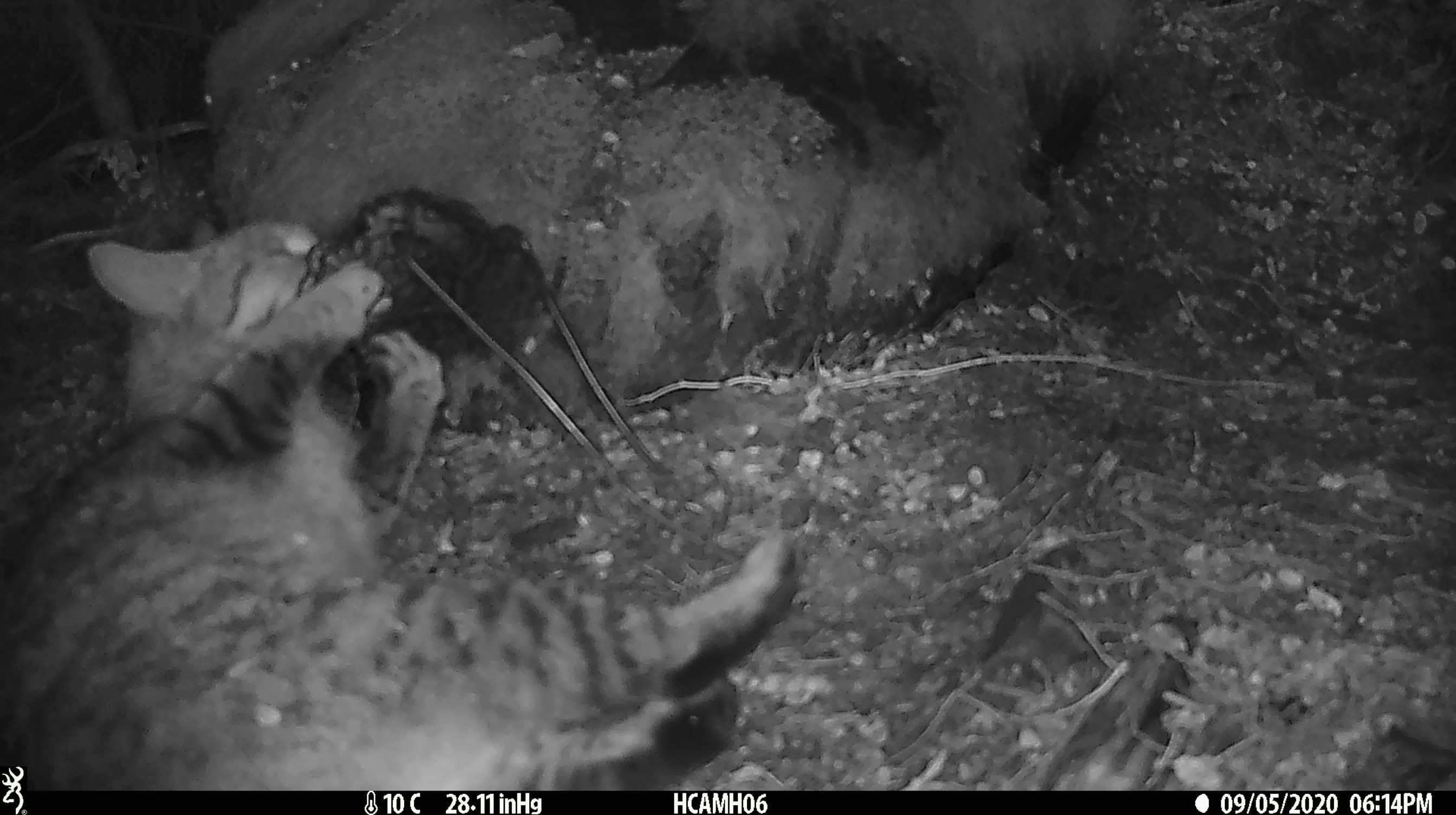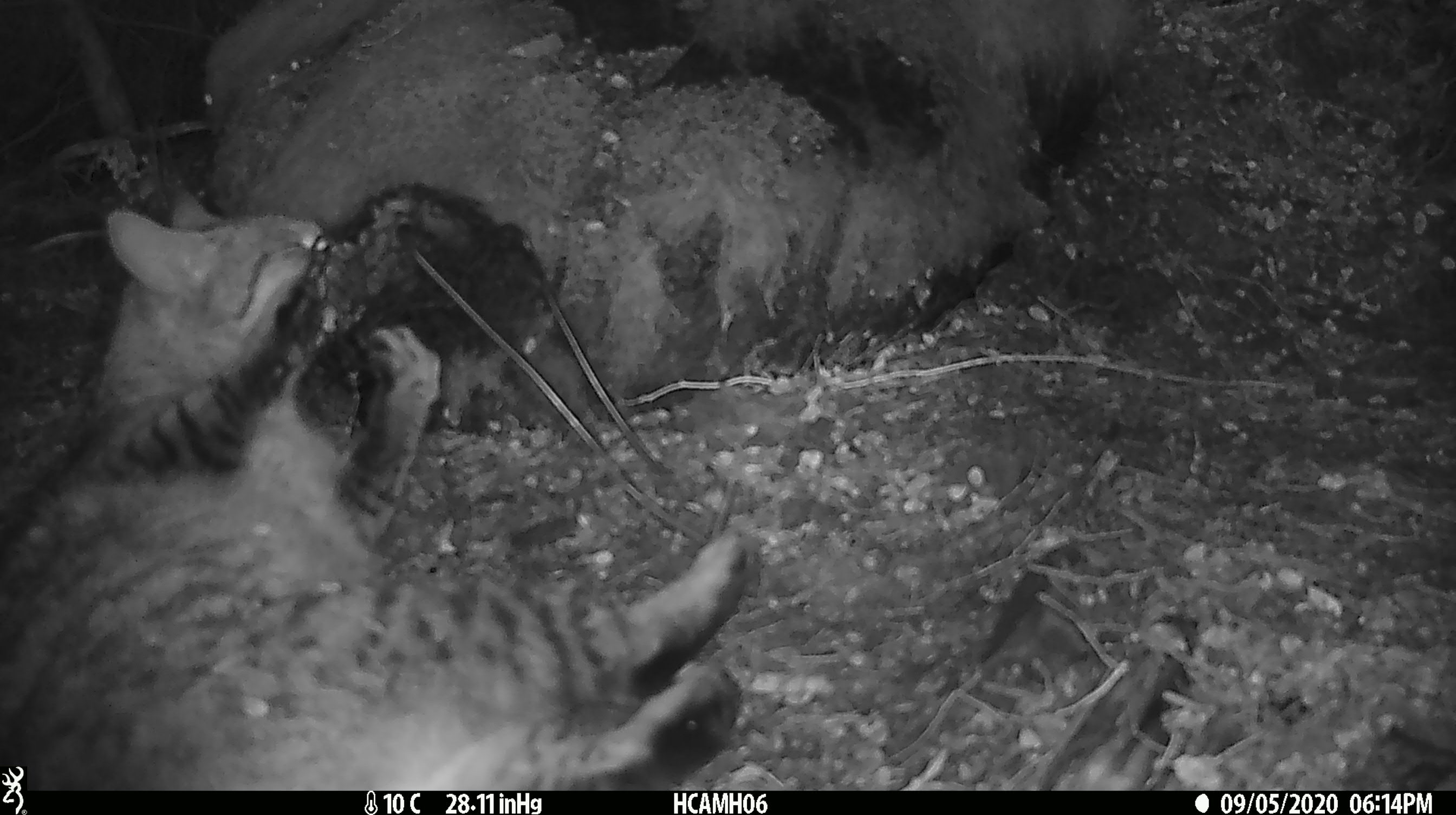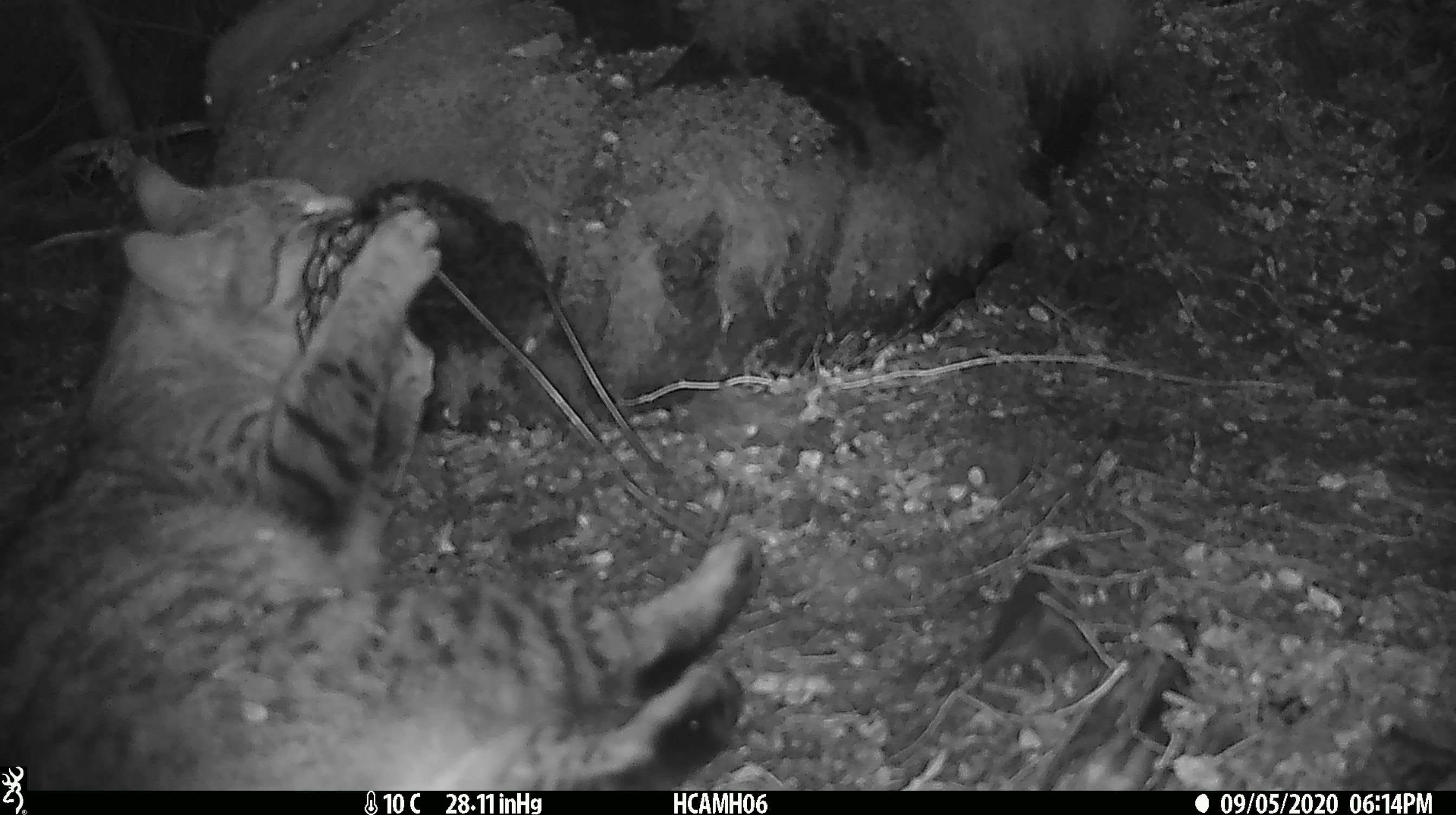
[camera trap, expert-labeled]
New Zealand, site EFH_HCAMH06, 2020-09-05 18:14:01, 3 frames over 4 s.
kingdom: Animalia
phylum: Chordata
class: Mammalia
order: Carnivora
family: Felidae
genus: Felis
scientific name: Felis catus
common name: domestic cat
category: cat